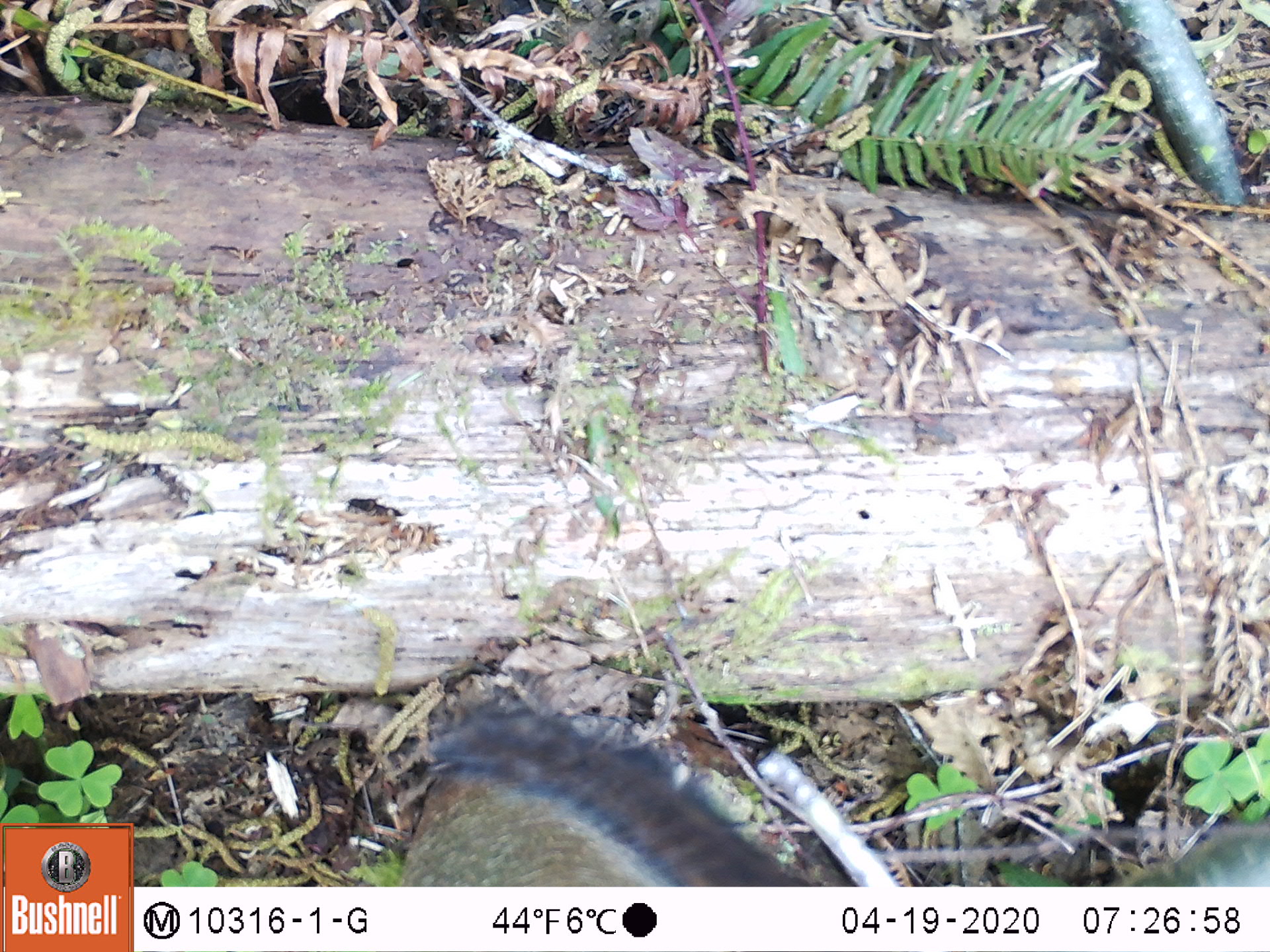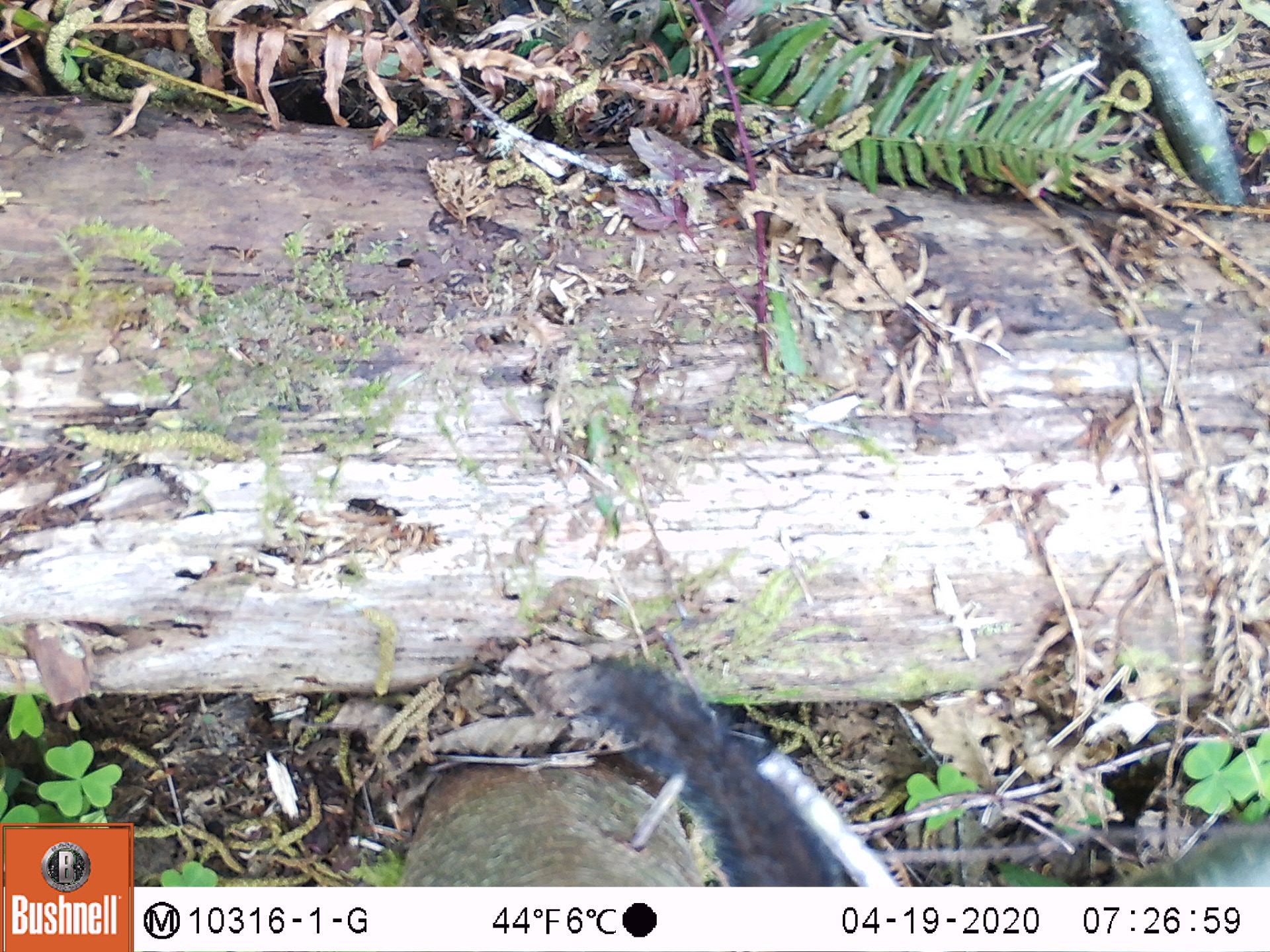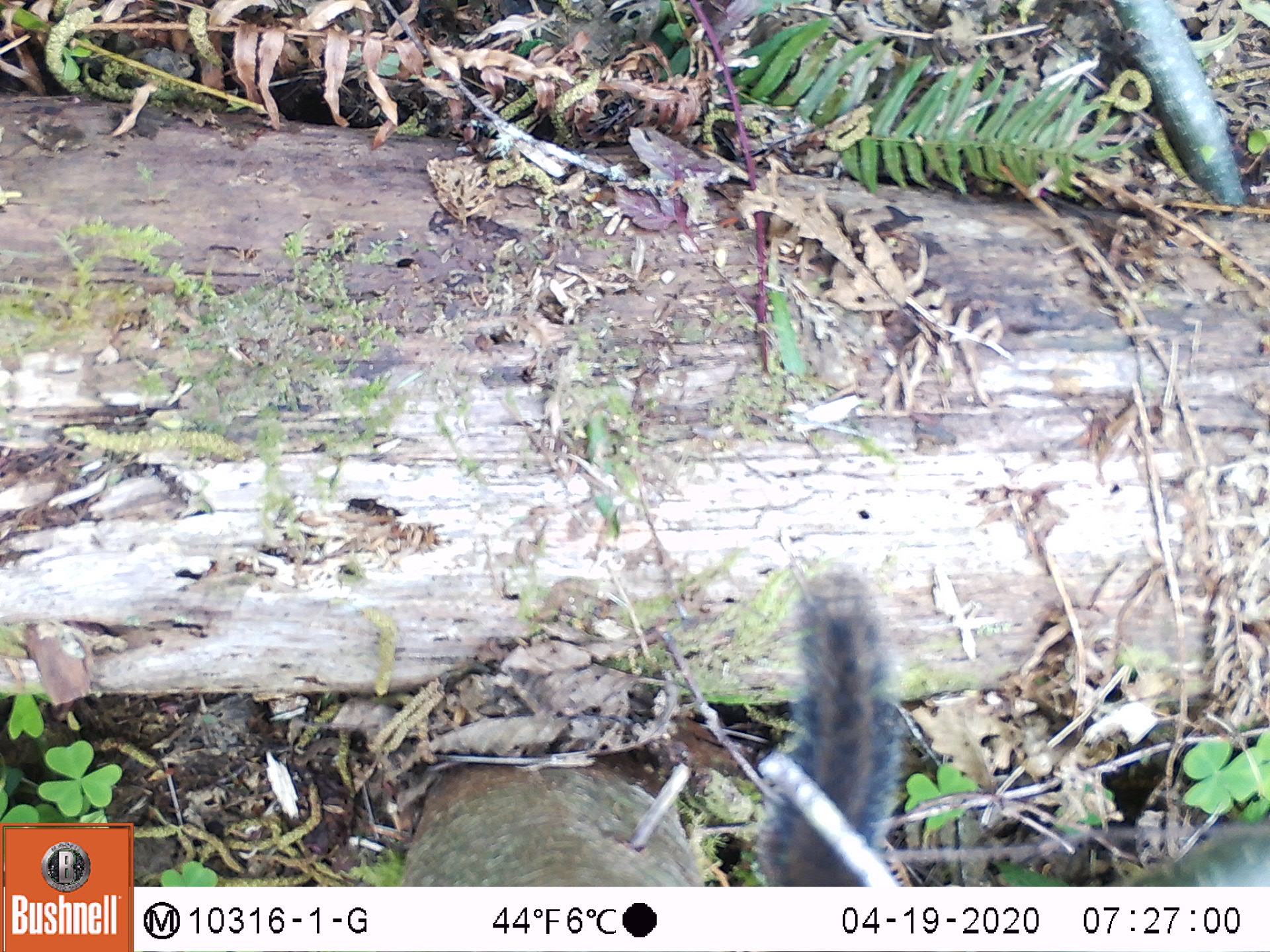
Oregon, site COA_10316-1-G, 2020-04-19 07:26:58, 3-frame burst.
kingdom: Animalia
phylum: Chordata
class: Mammalia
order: Rodentia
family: Sciuridae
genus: Neotamias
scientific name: Neotamias townsendii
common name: townsend's chipmunk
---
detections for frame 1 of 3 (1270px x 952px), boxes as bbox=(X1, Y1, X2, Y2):
townsend's chipmunk: bbox=(415, 695, 1264, 880)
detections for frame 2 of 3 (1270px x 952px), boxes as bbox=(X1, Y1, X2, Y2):
townsend's chipmunk: bbox=(569, 644, 1266, 884)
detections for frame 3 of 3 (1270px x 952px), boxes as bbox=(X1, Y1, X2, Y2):
townsend's chipmunk: bbox=(744, 567, 1266, 880)